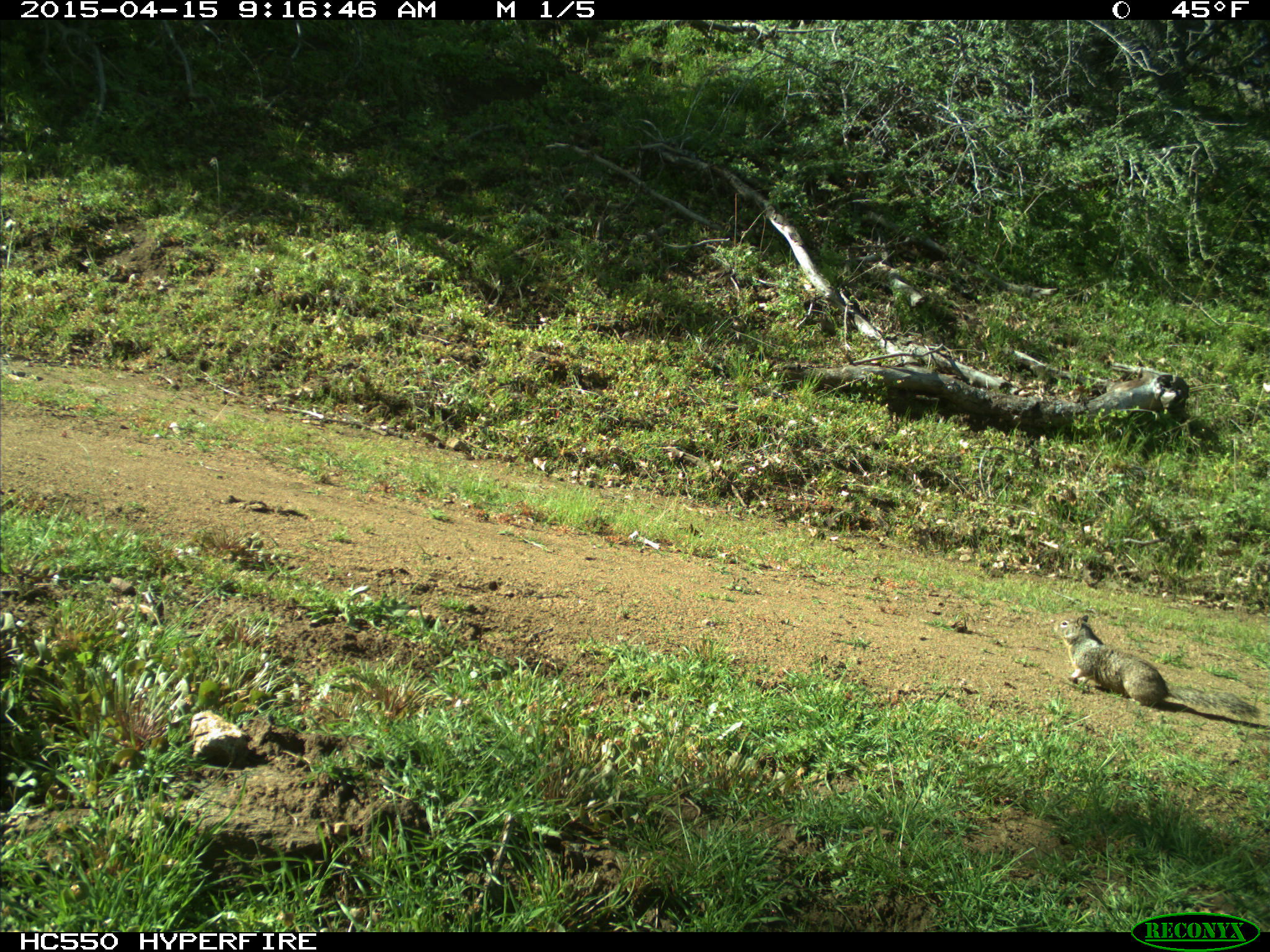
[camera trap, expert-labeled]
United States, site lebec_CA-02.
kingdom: Animalia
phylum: Chordata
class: Mammalia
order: Rodentia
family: Sciuridae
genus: Otospermophilus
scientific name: Otospermophilus beecheyi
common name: california ground squirrel